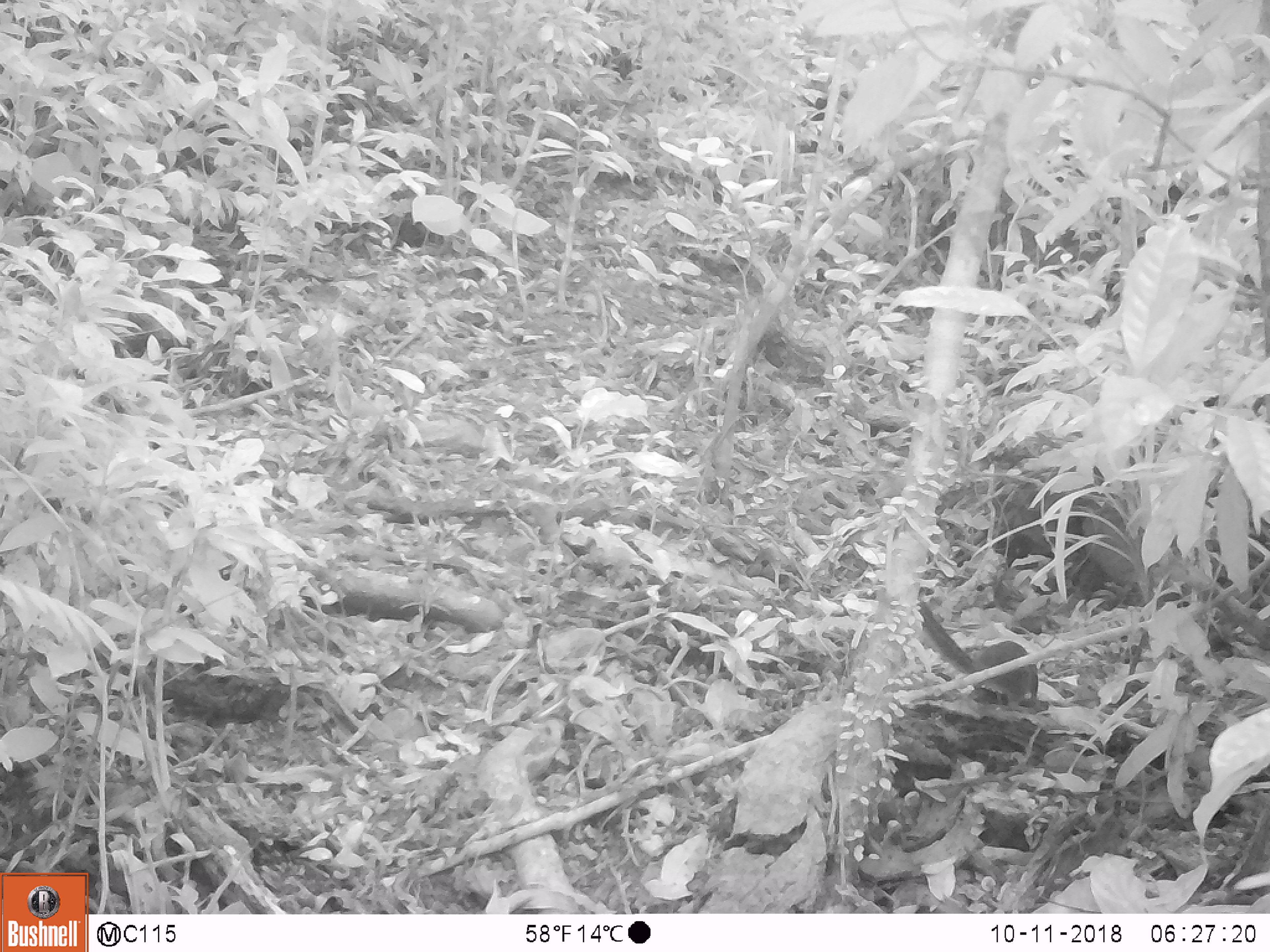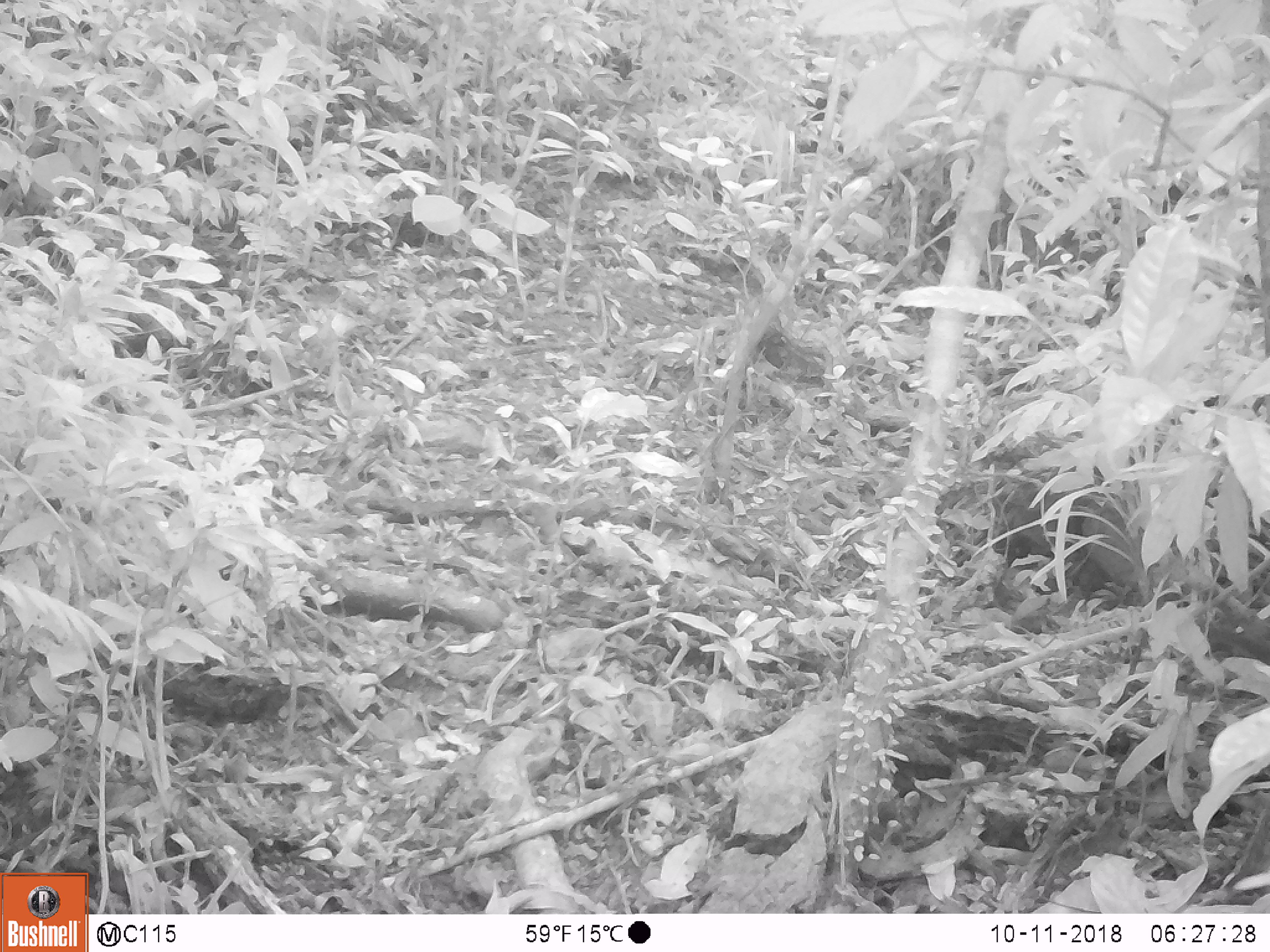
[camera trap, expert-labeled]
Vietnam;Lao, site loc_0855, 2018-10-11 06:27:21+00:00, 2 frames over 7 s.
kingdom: Animalia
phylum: Chordata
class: Mammalia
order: Rodentia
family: Sciuridae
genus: Dremomys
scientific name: Dremomys rufigenis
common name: red-cheeked squirrel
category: red cheeked squirrel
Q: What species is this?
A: Red cheeked squirrel (red-cheeked squirrel) (Dremomys rufigenis).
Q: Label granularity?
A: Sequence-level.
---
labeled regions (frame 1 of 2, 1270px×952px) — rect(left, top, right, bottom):
red cheeked squirrel: rect(918, 599, 1038, 715)